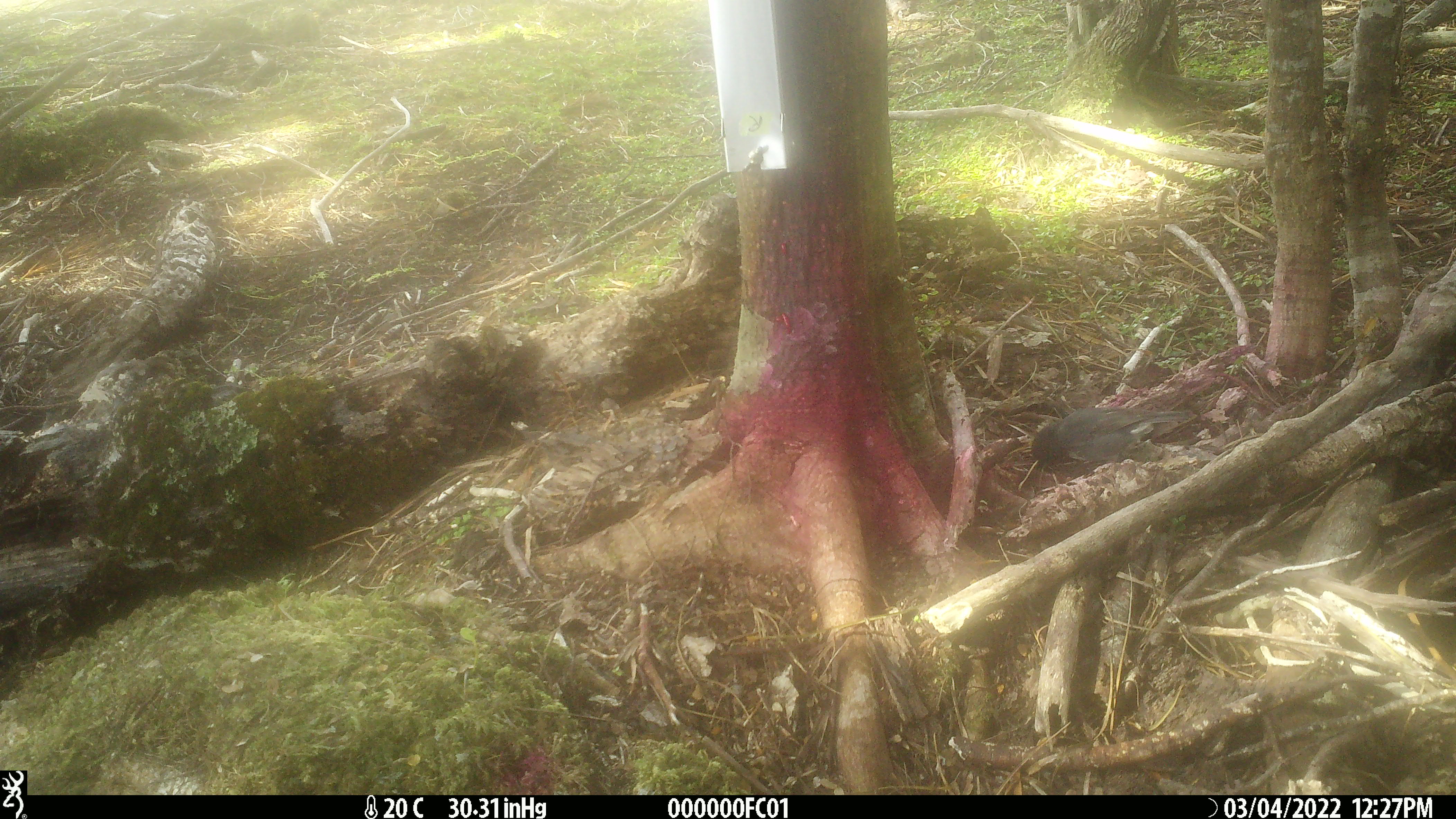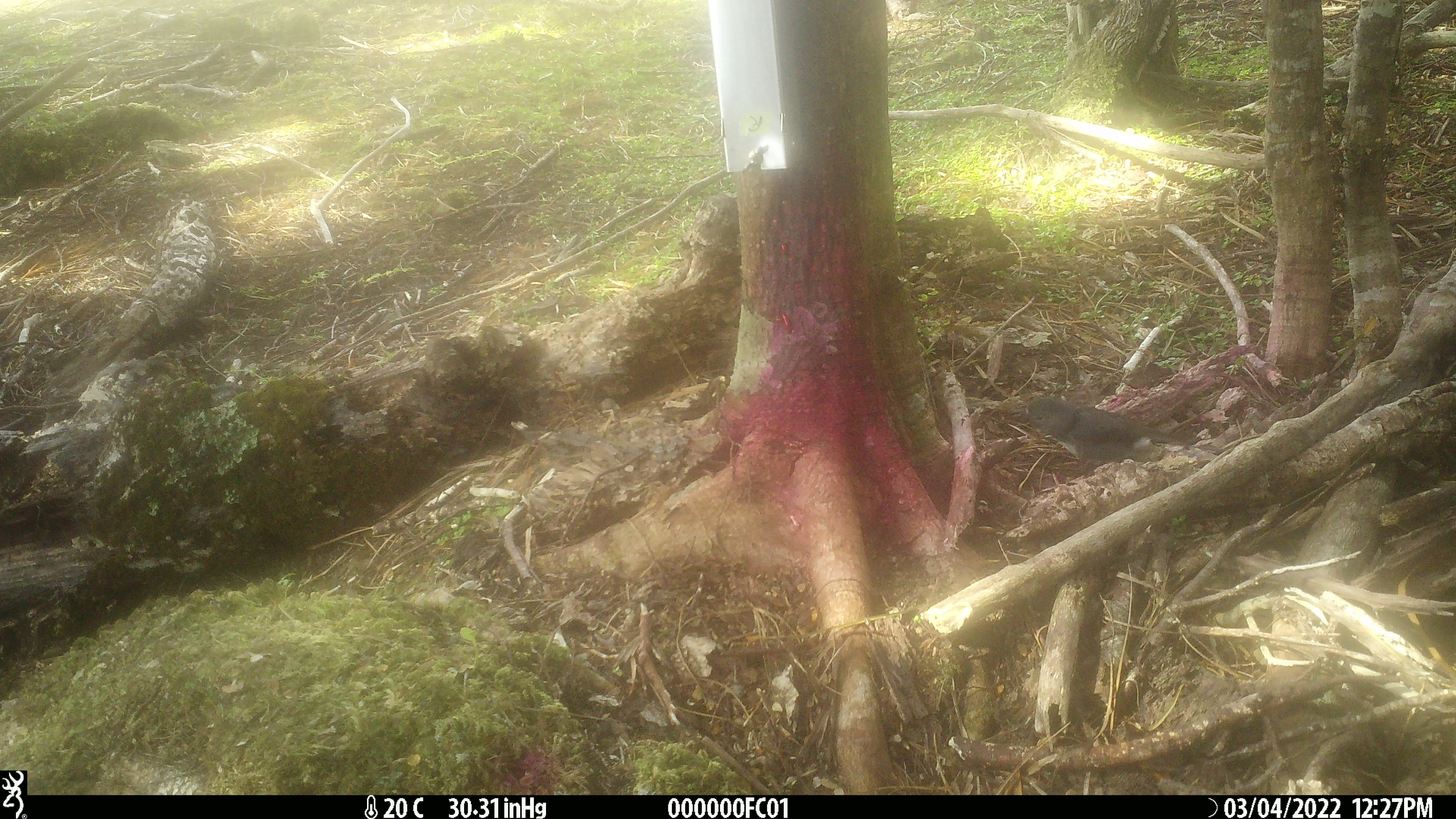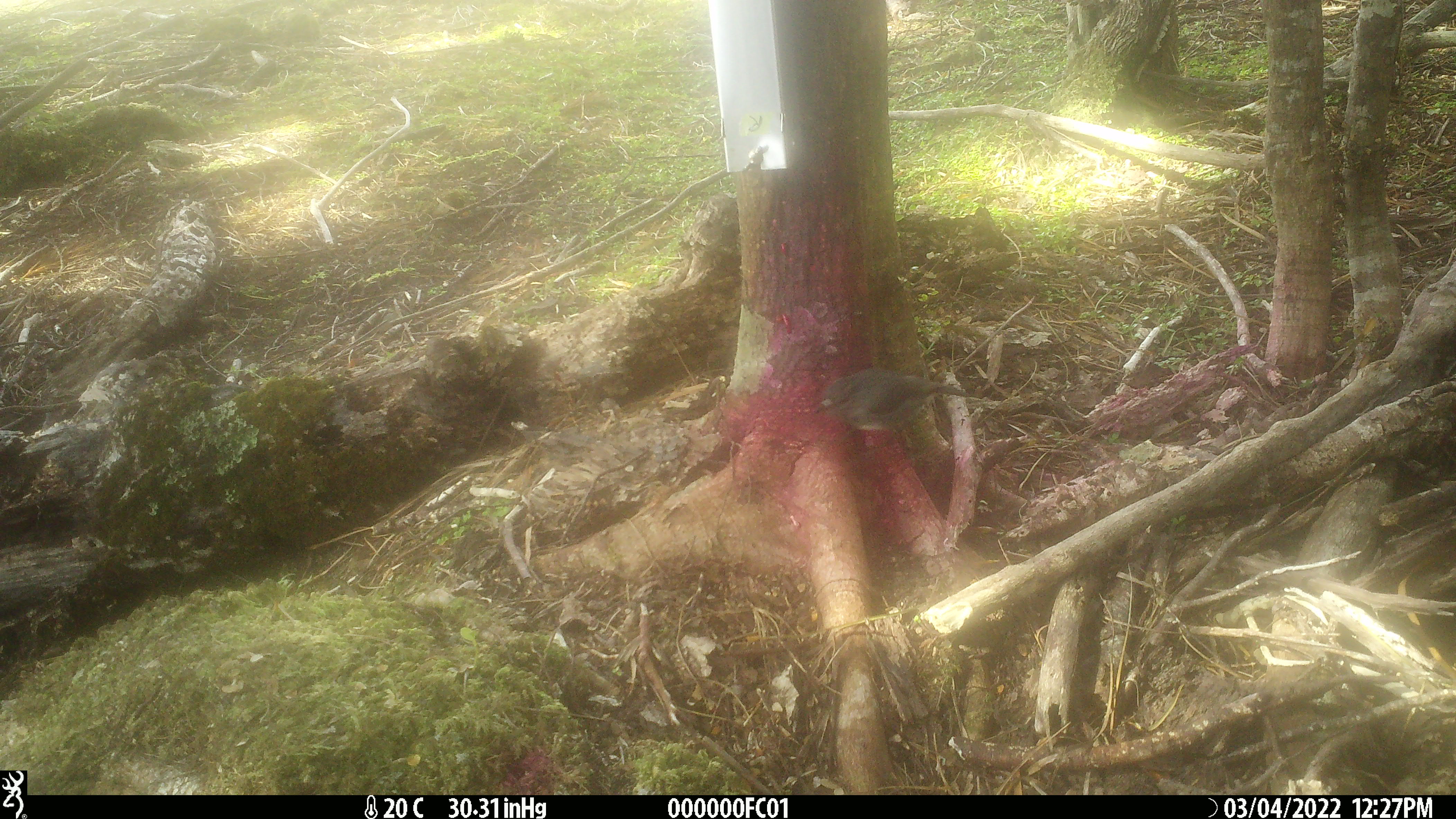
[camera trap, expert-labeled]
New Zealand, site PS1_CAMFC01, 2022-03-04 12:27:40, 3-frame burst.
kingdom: Animalia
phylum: Chordata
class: Aves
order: Passeriformes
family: Petroicidae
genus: Petroica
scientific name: Petroica australis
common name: new zealand robin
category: robin